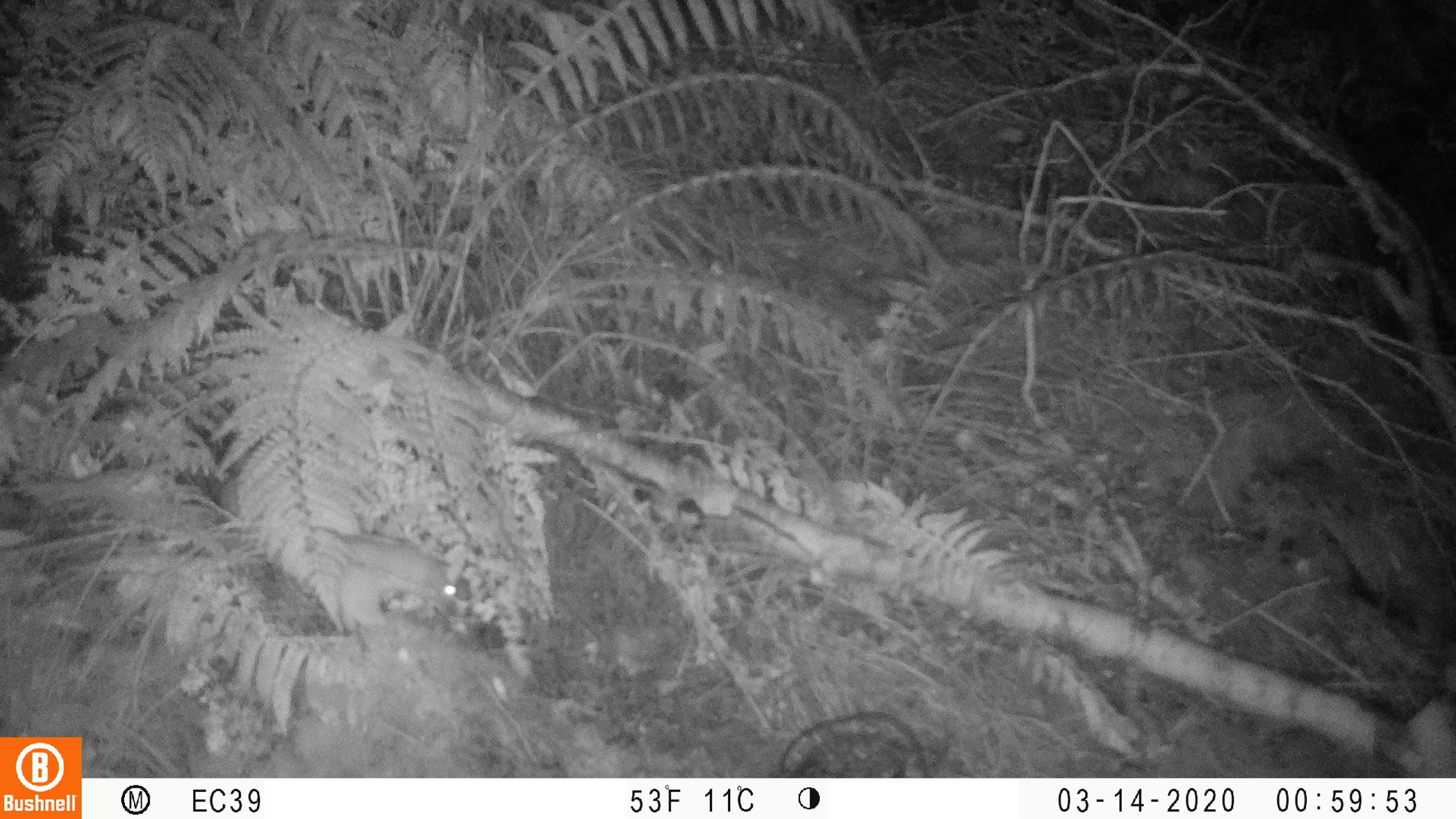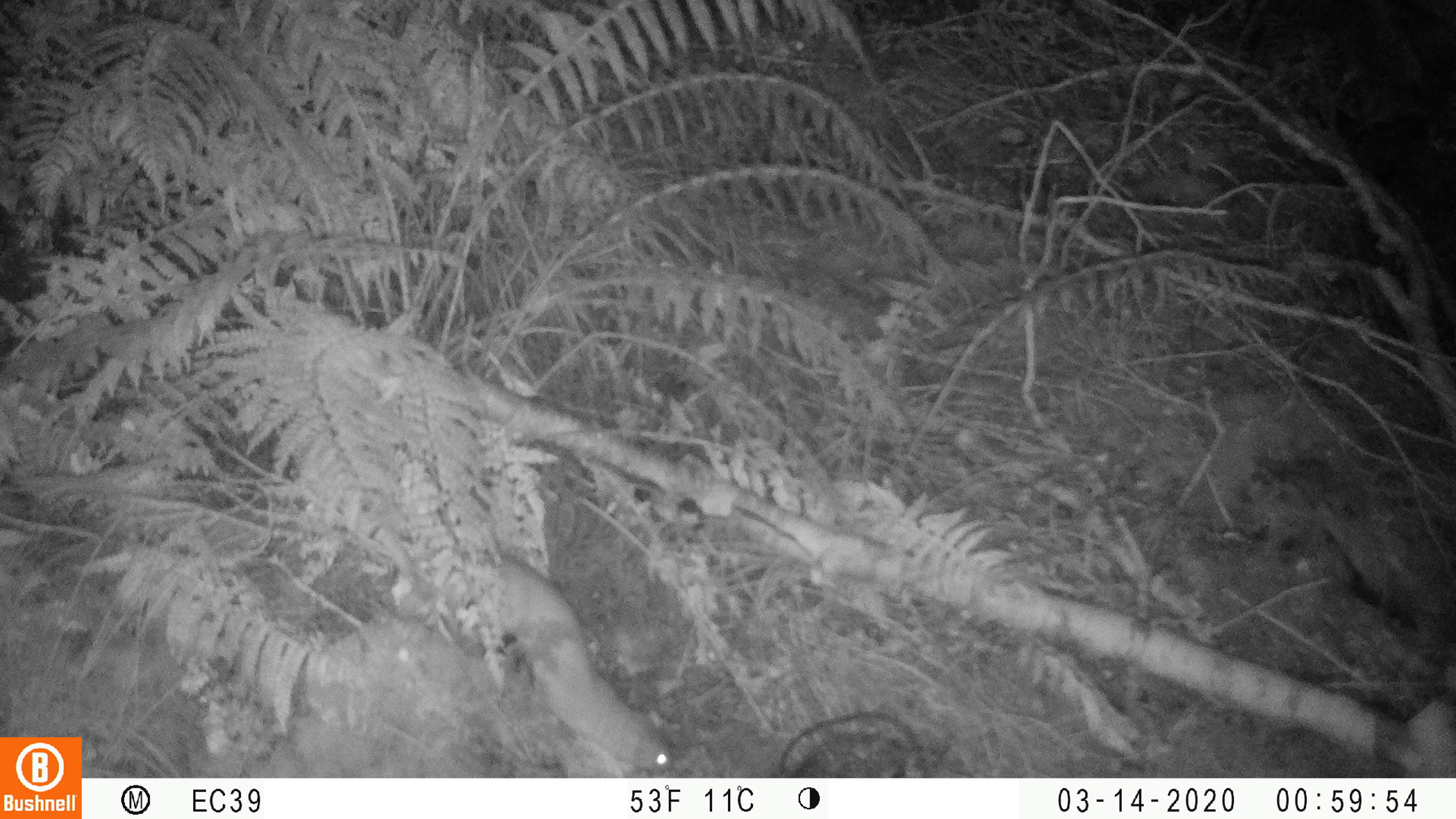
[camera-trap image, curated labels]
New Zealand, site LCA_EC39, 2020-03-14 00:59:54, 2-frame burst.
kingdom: Animalia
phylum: Chordata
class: Mammalia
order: Carnivora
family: Mustelidae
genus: Mustela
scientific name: Mustela erminea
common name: stoat